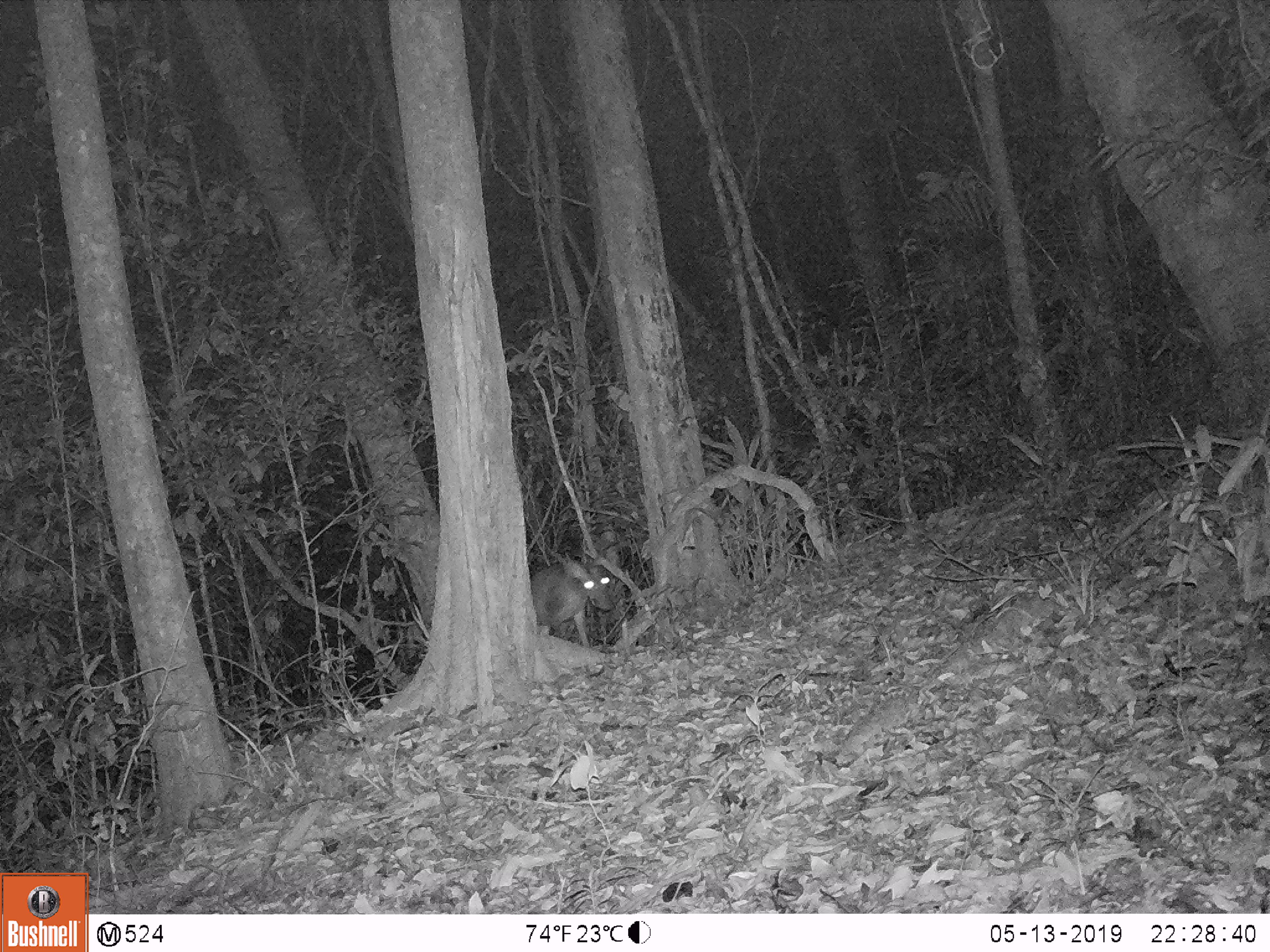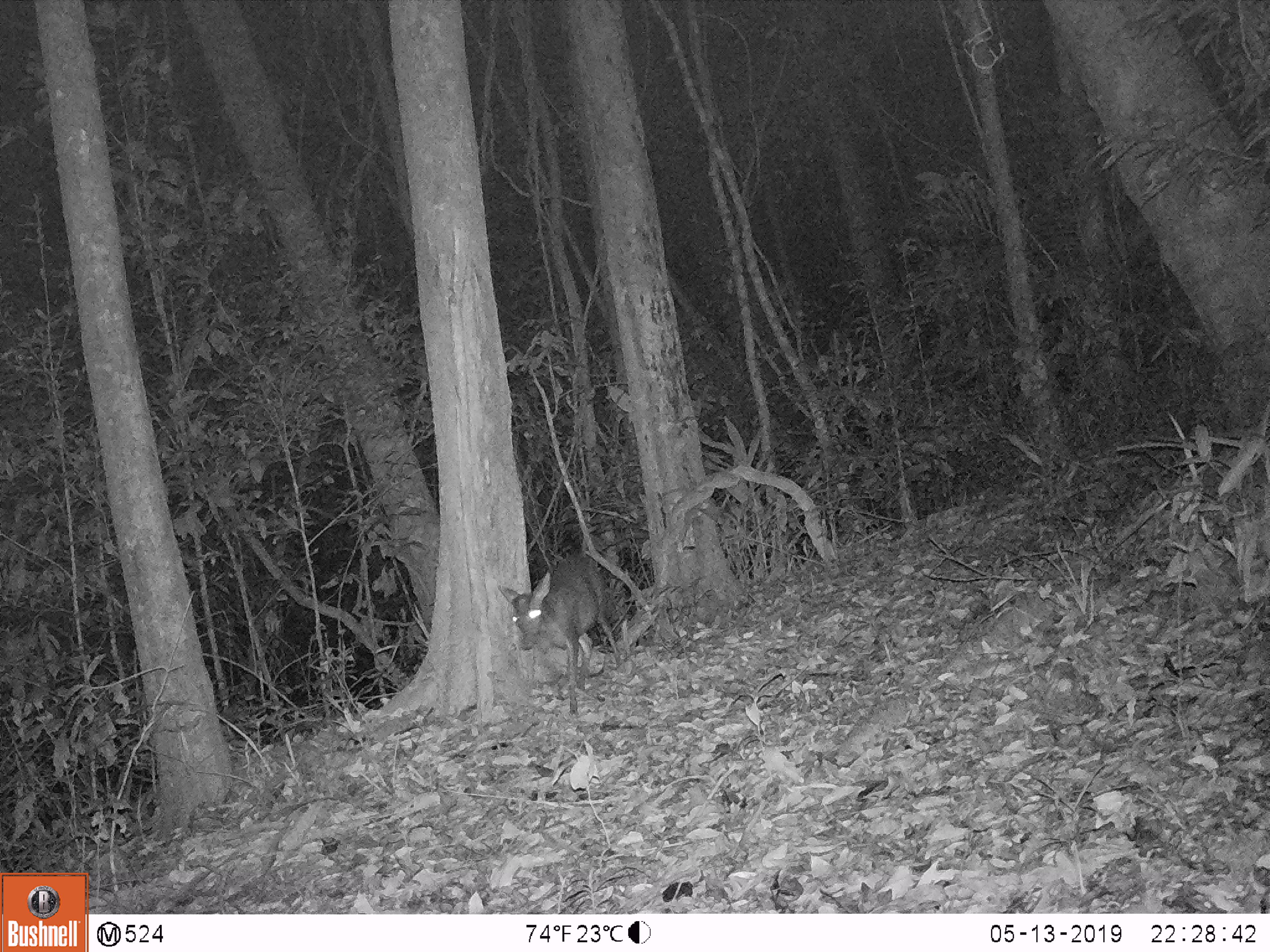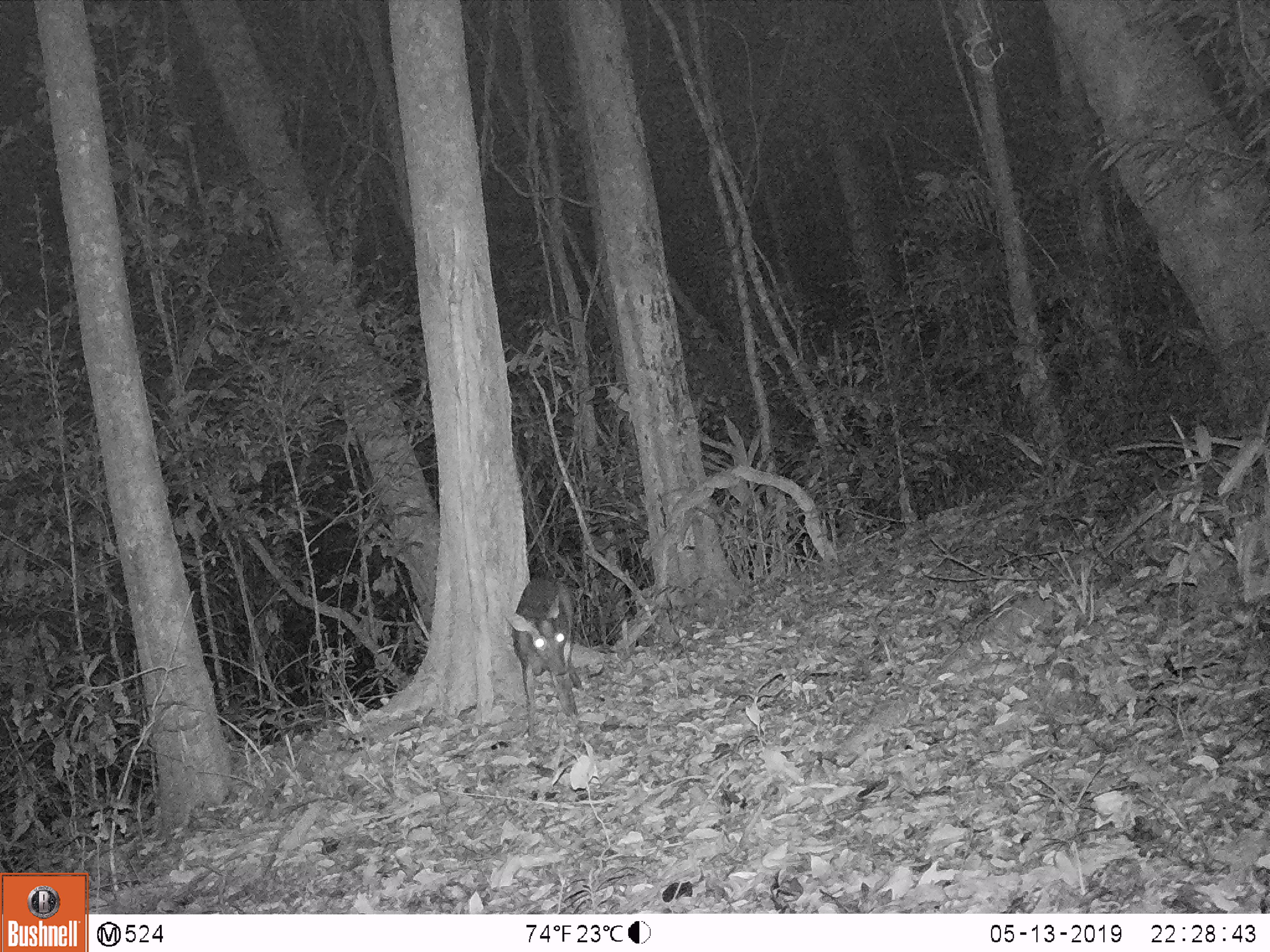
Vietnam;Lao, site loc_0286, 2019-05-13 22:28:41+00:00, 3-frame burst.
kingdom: Animalia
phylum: Chordata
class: Mammalia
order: Artiodactyla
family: Cervidae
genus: Muntiacus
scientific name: Muntiacus rooseveltorum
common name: roosevelt's muntjac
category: roosevelts muntjac group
Roosevelts muntjac group (roosevelt's muntjac) (Muntiacus rooseveltorum). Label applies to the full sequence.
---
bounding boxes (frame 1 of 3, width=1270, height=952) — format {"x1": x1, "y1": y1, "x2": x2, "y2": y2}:
roosevelts muntjac group: {"x1": 529, "y1": 557, "x2": 612, "y2": 649}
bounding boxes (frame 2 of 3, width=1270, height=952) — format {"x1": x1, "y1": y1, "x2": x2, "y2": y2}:
roosevelts muntjac group: {"x1": 498, "y1": 558, "x2": 622, "y2": 714}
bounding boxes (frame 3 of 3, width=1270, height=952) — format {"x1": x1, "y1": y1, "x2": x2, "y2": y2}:
roosevelts muntjac group: {"x1": 502, "y1": 580, "x2": 582, "y2": 736}